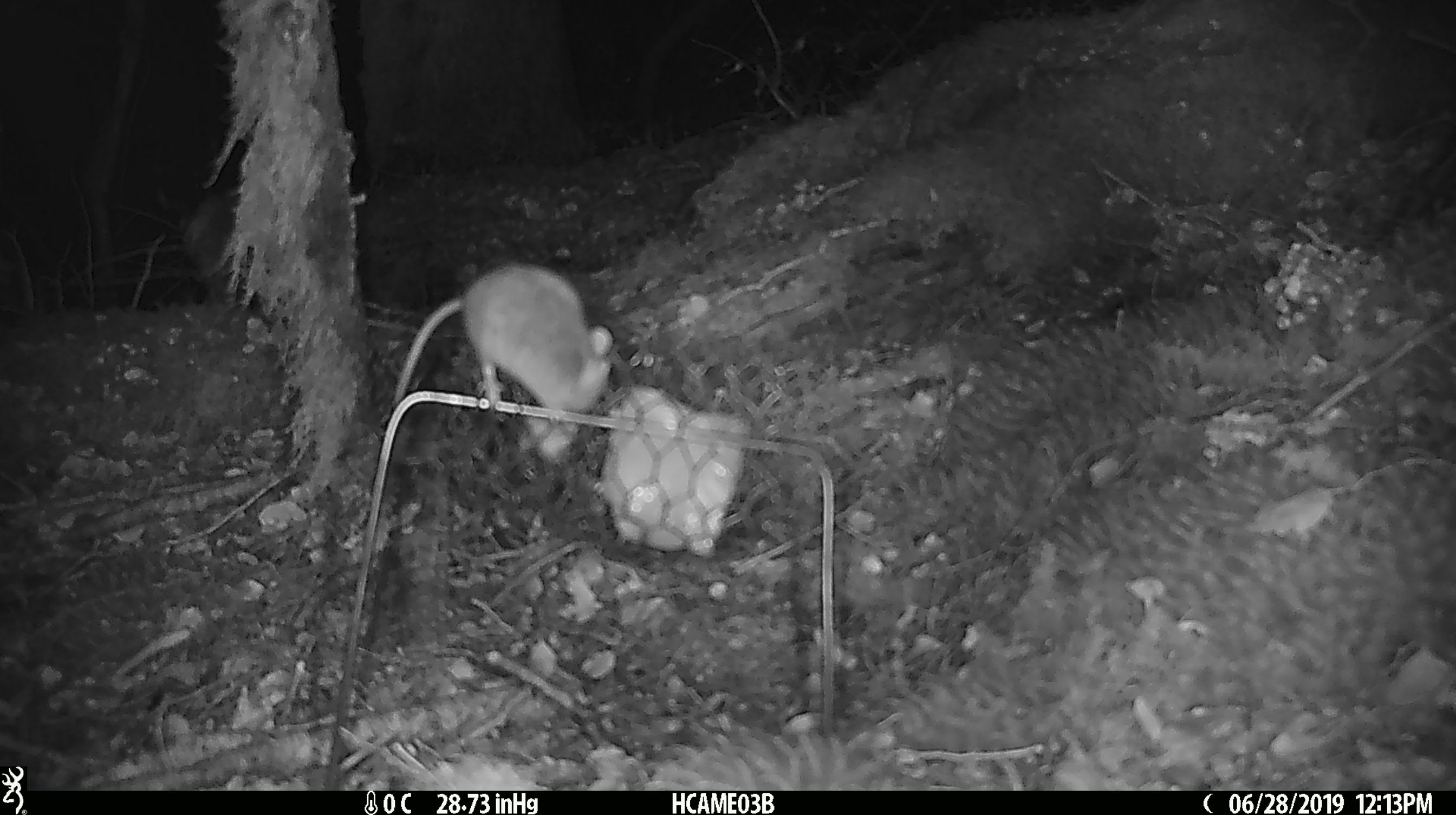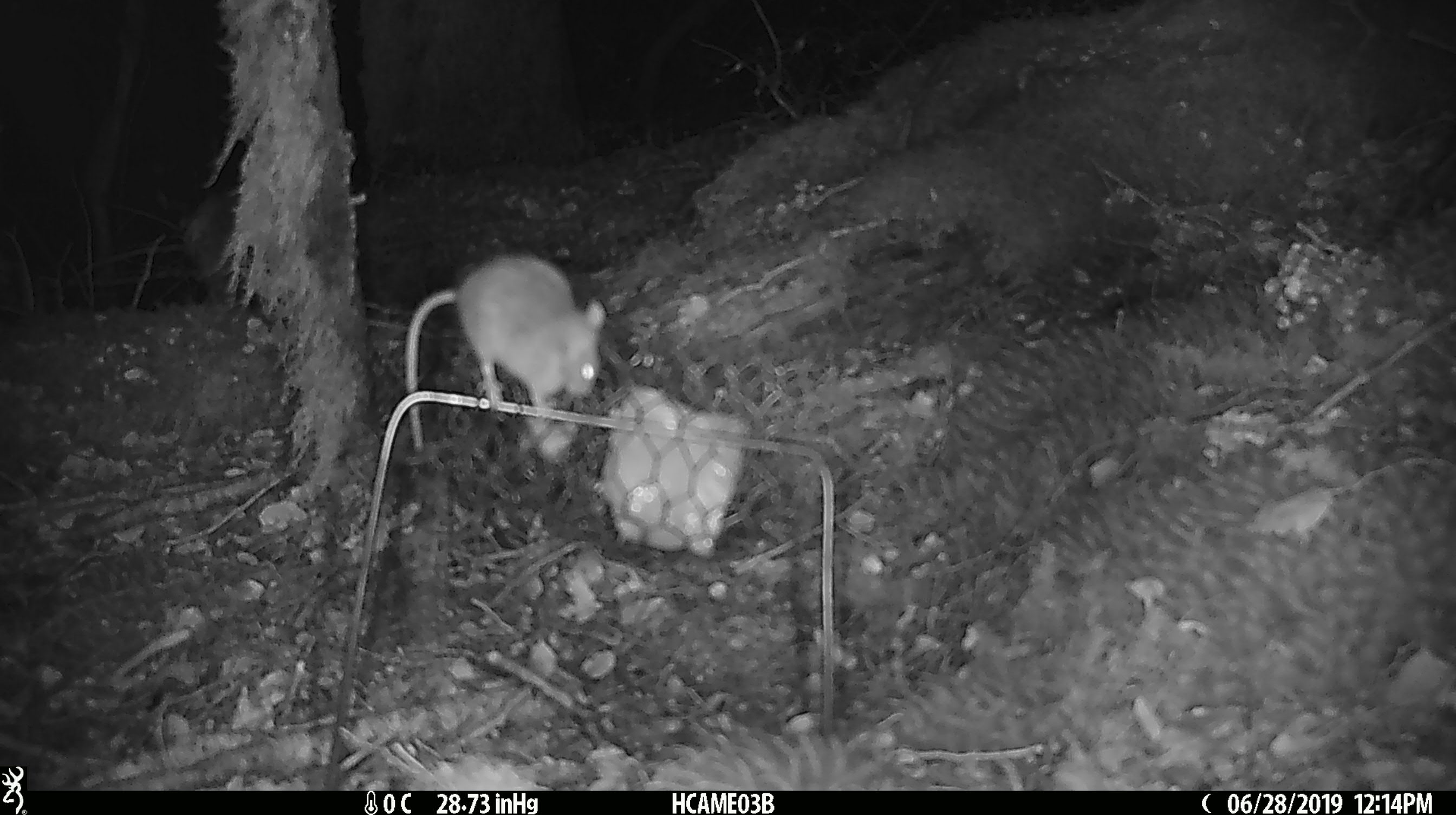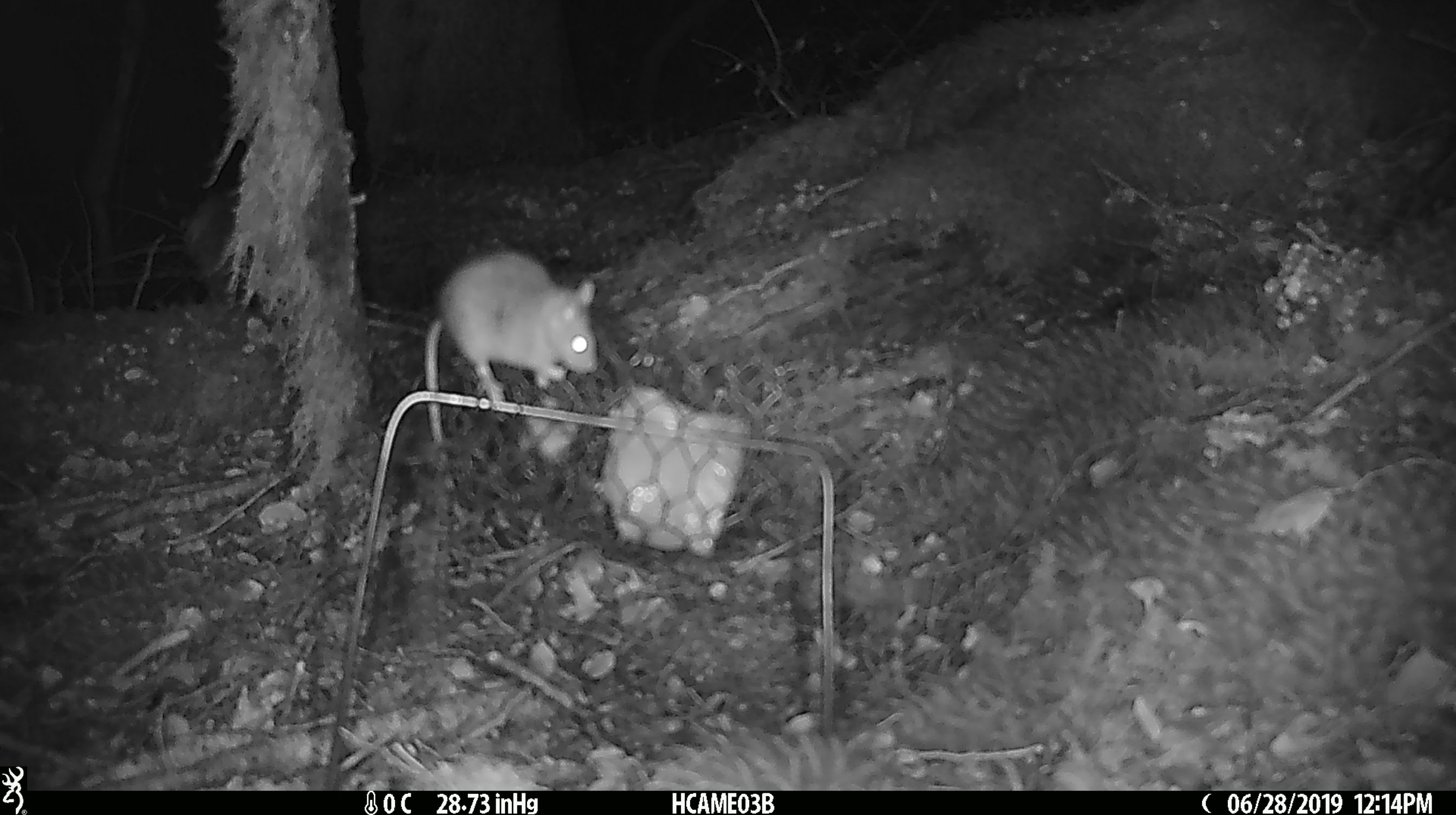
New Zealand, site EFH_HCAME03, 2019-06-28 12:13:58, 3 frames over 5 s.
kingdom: Animalia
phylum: Chordata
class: Mammalia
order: Rodentia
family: Muridae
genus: Mus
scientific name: Mus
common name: mouse